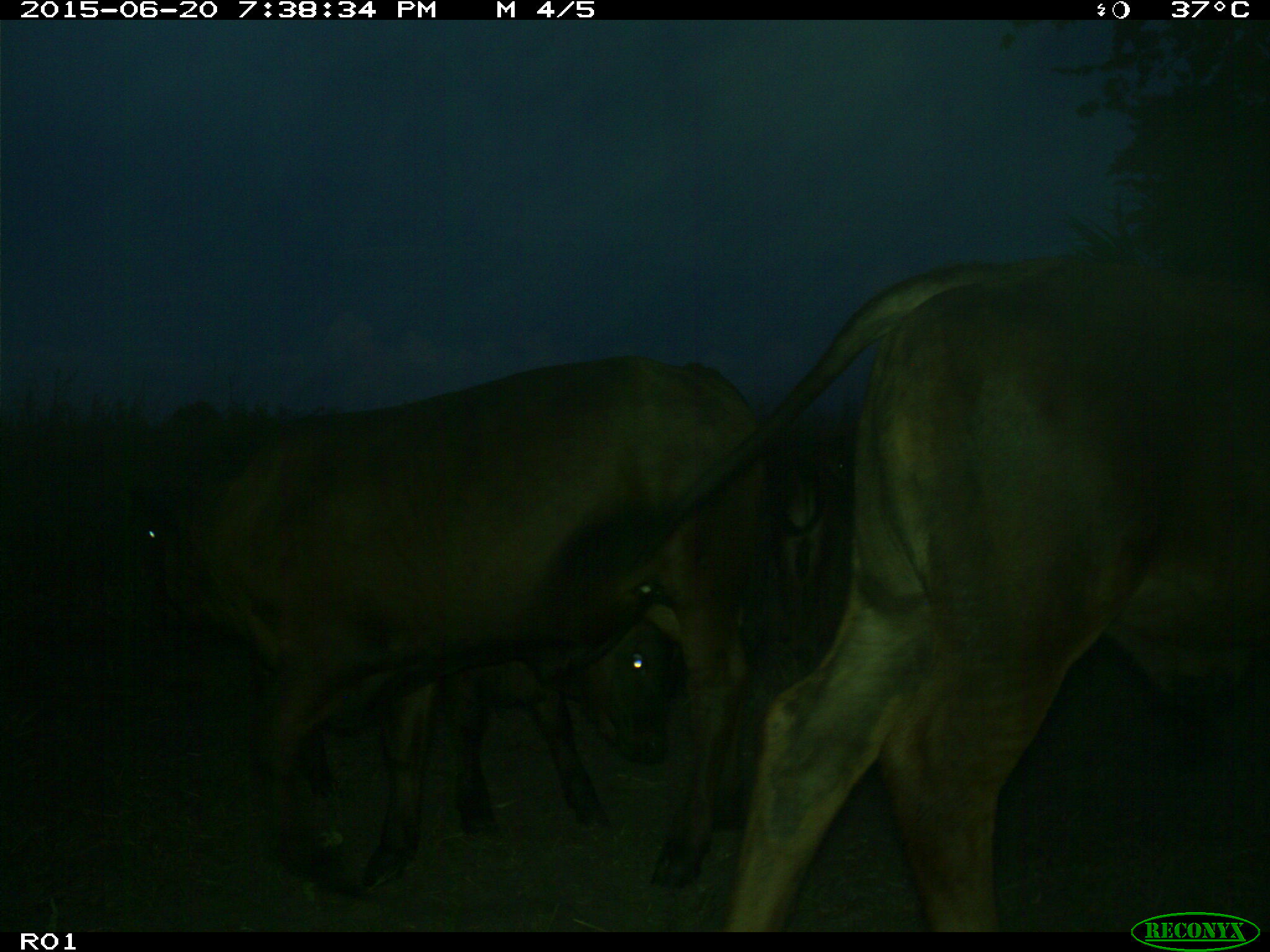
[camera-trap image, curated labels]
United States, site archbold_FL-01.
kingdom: Animalia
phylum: Chordata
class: Mammalia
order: Artiodactyla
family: Bovidae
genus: Bos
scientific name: Bos taurus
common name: domestic cow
Bos taurus (domestic cow).